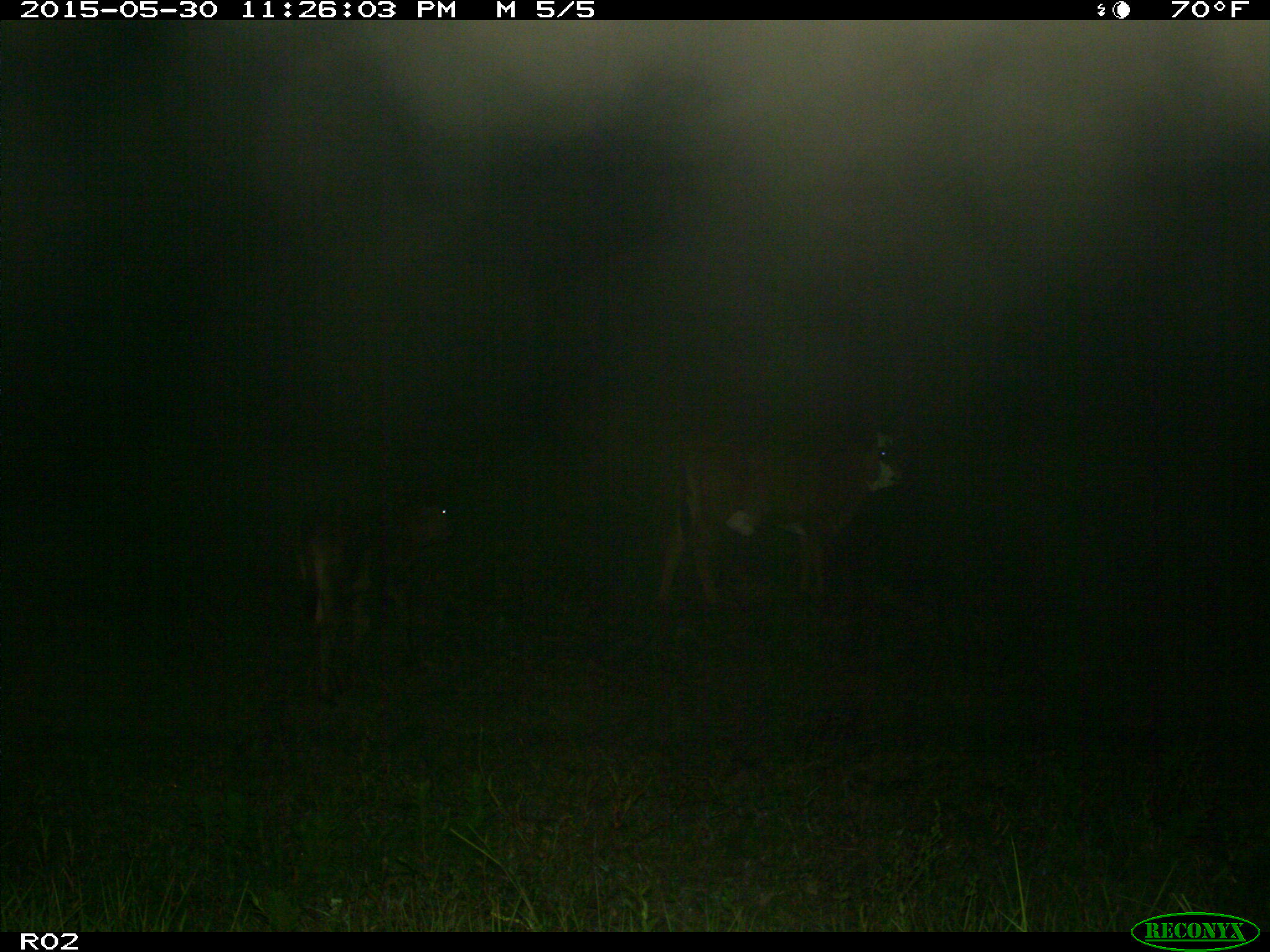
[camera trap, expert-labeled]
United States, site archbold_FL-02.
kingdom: Animalia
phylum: Chordata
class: Mammalia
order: Artiodactyla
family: Bovidae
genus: Bos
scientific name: Bos taurus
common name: domestic cow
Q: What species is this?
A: Bos taurus (domestic cow).